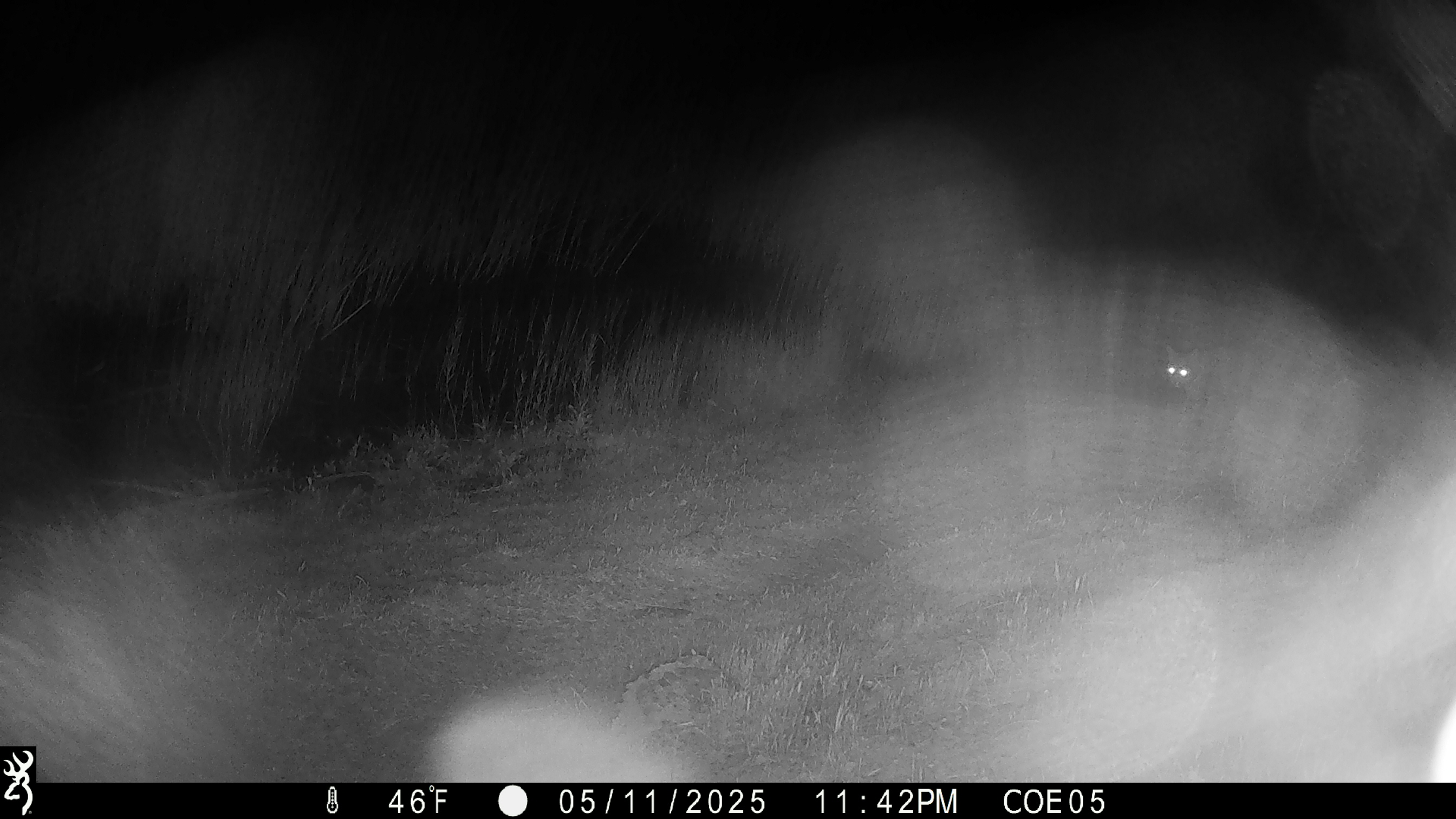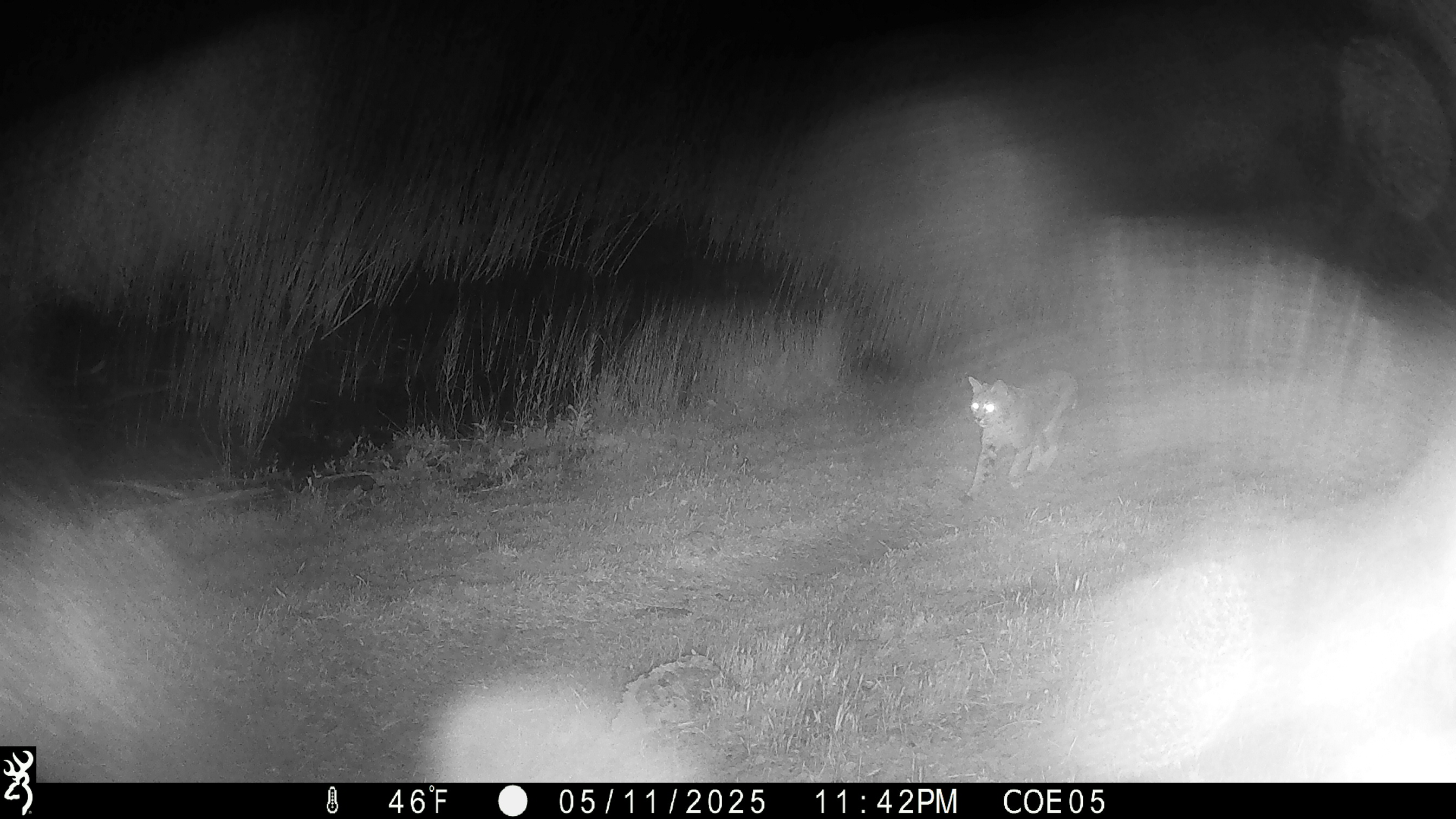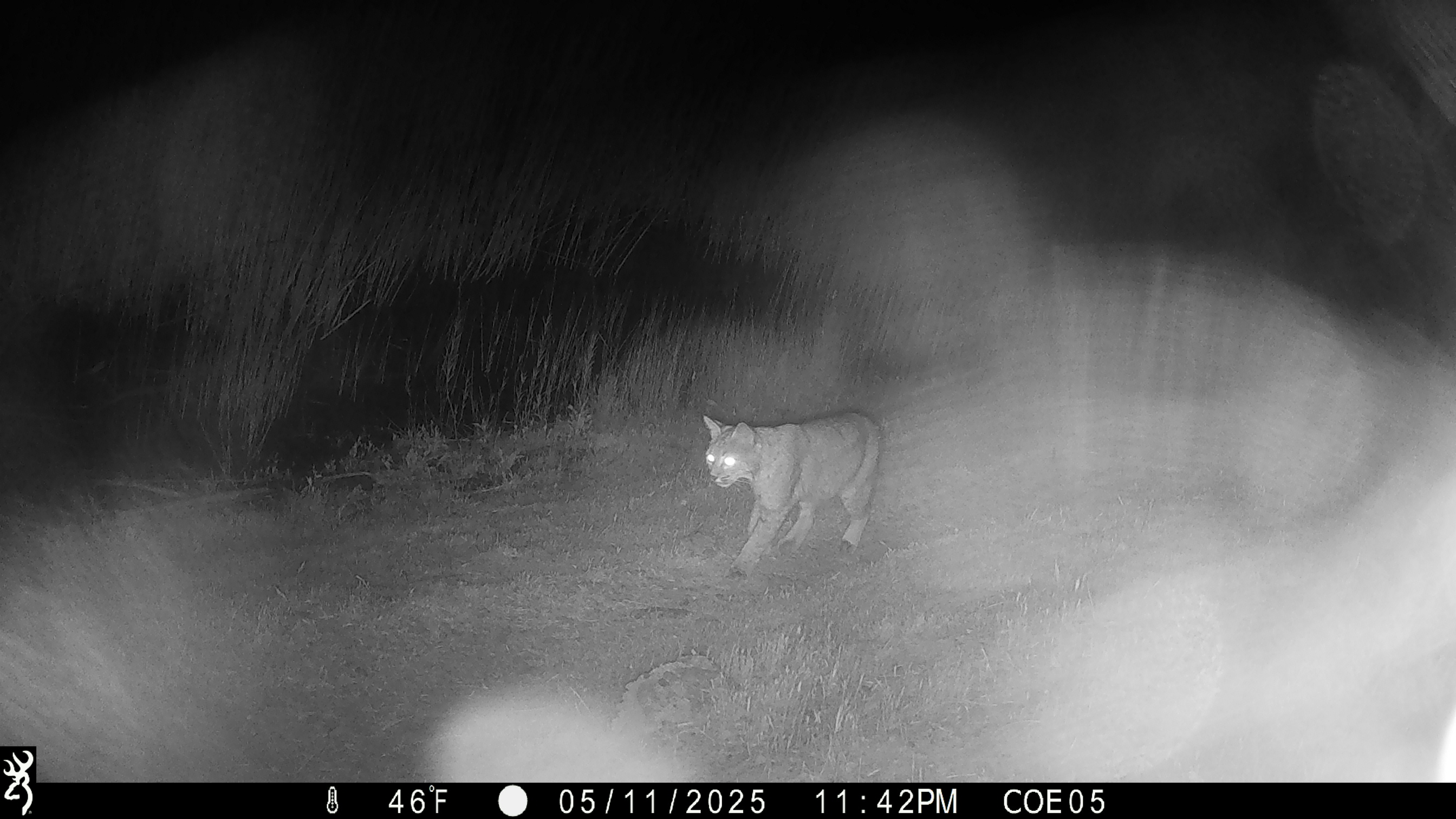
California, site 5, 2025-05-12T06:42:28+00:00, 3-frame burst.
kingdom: Animalia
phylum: Chordata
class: Mammalia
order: Carnivora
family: Felidae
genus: Lynx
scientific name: Lynx rufus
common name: bobcat